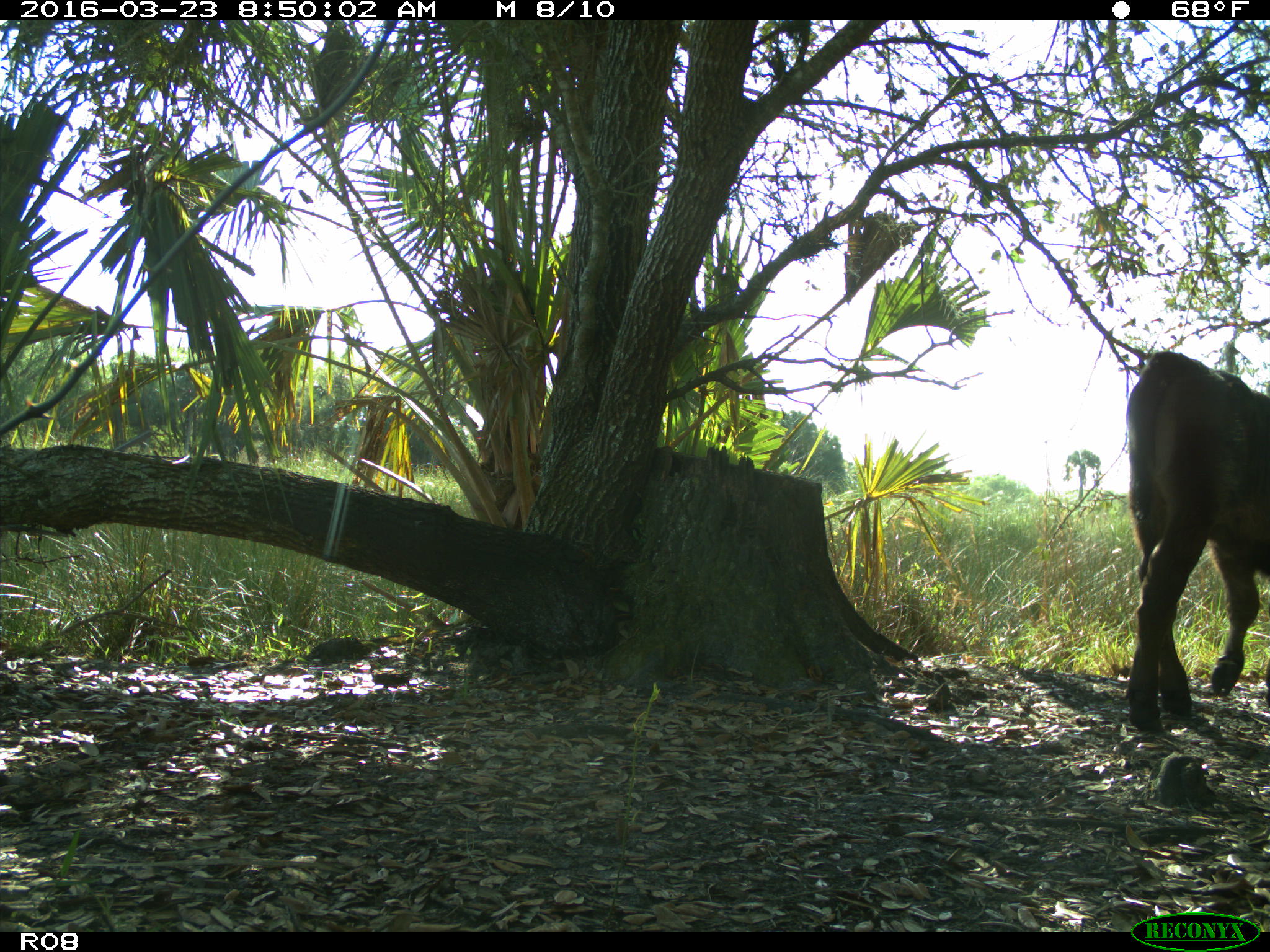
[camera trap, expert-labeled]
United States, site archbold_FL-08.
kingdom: Animalia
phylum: Chordata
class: Mammalia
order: Artiodactyla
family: Bovidae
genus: Bos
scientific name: Bos taurus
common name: domestic cow